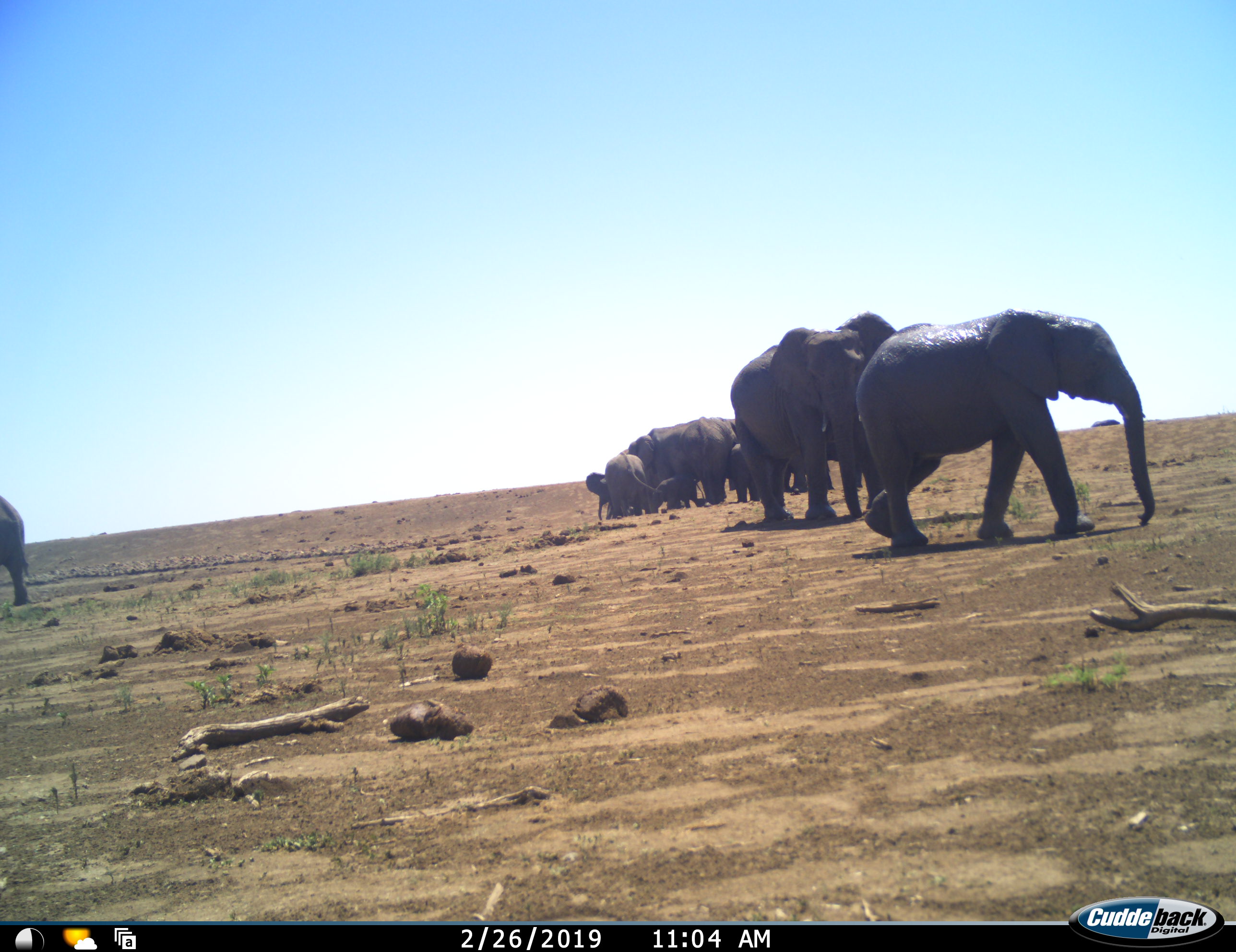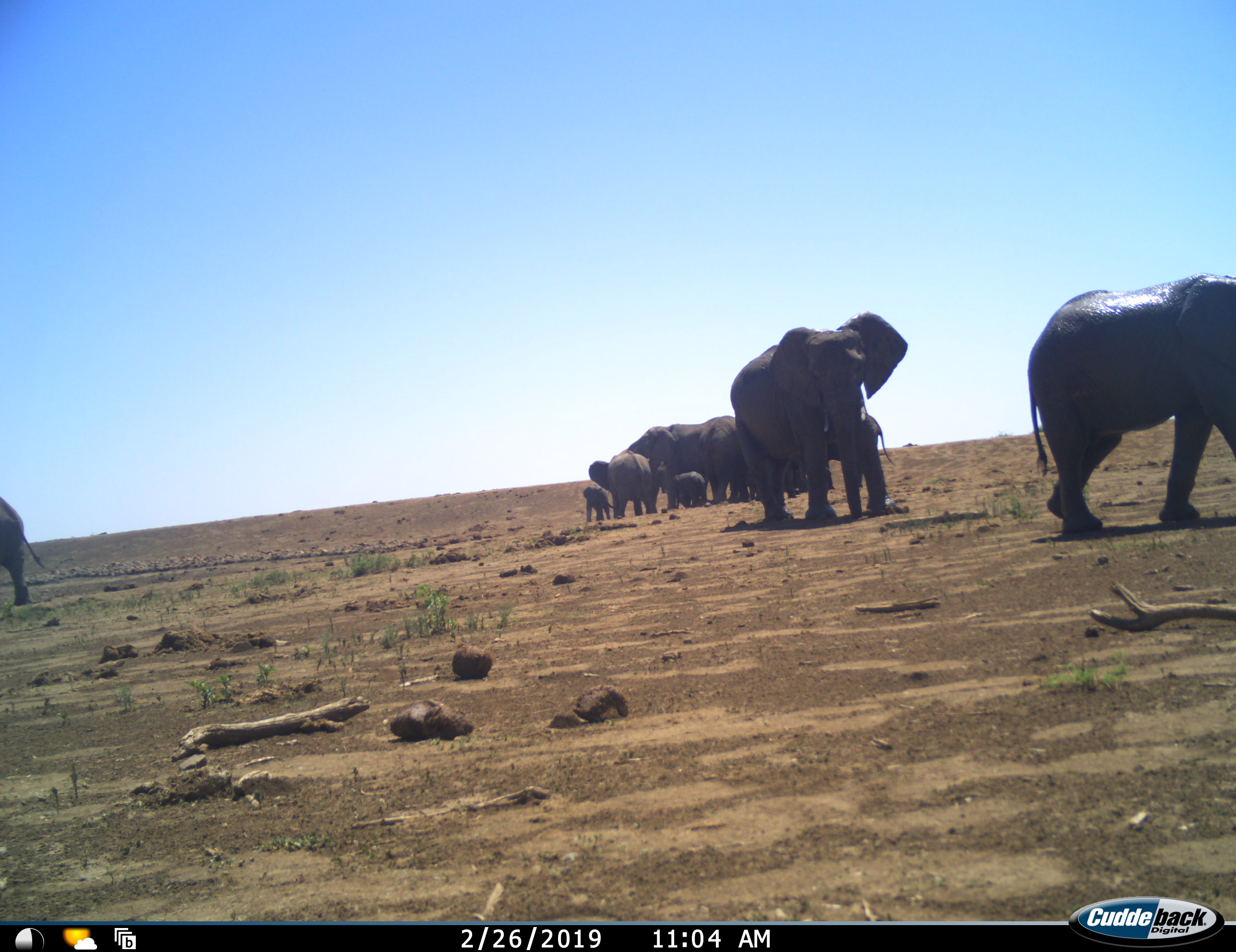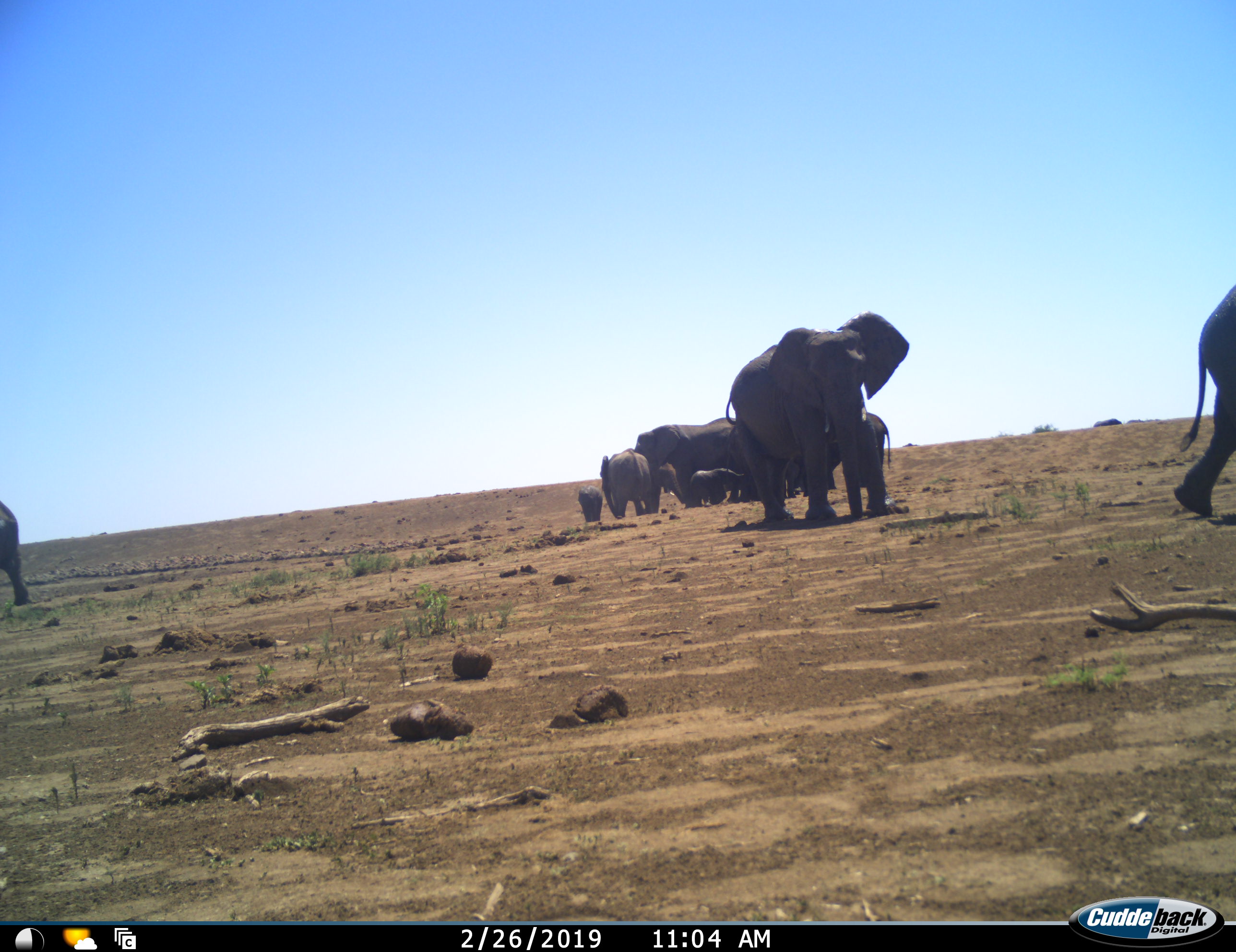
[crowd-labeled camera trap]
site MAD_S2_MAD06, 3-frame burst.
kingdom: Animalia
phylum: Chordata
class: Mammalia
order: Proboscidea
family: Elephantidae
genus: Loxodonta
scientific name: Loxodonta africana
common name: african bush elephant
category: elephant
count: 11-50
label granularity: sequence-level